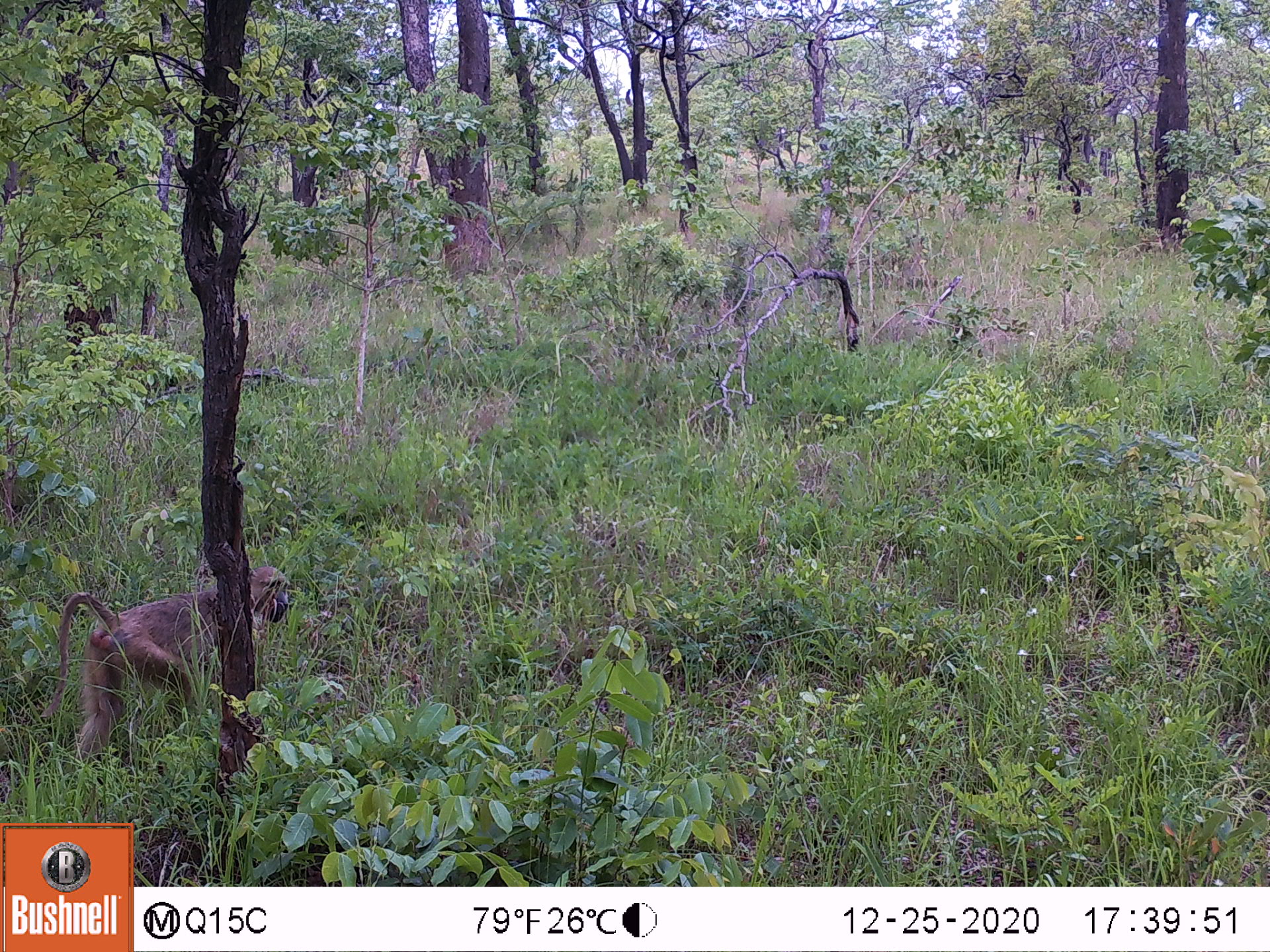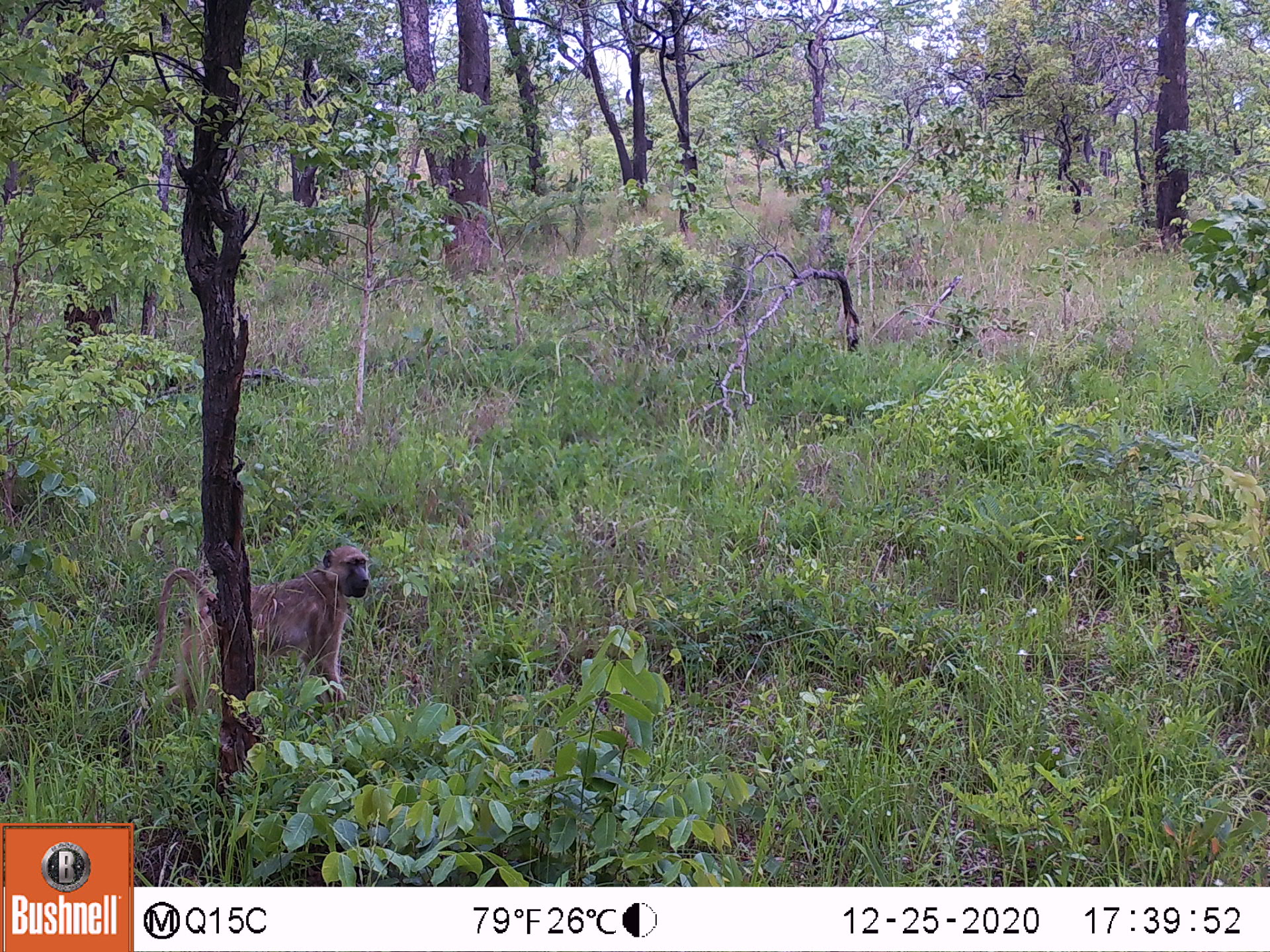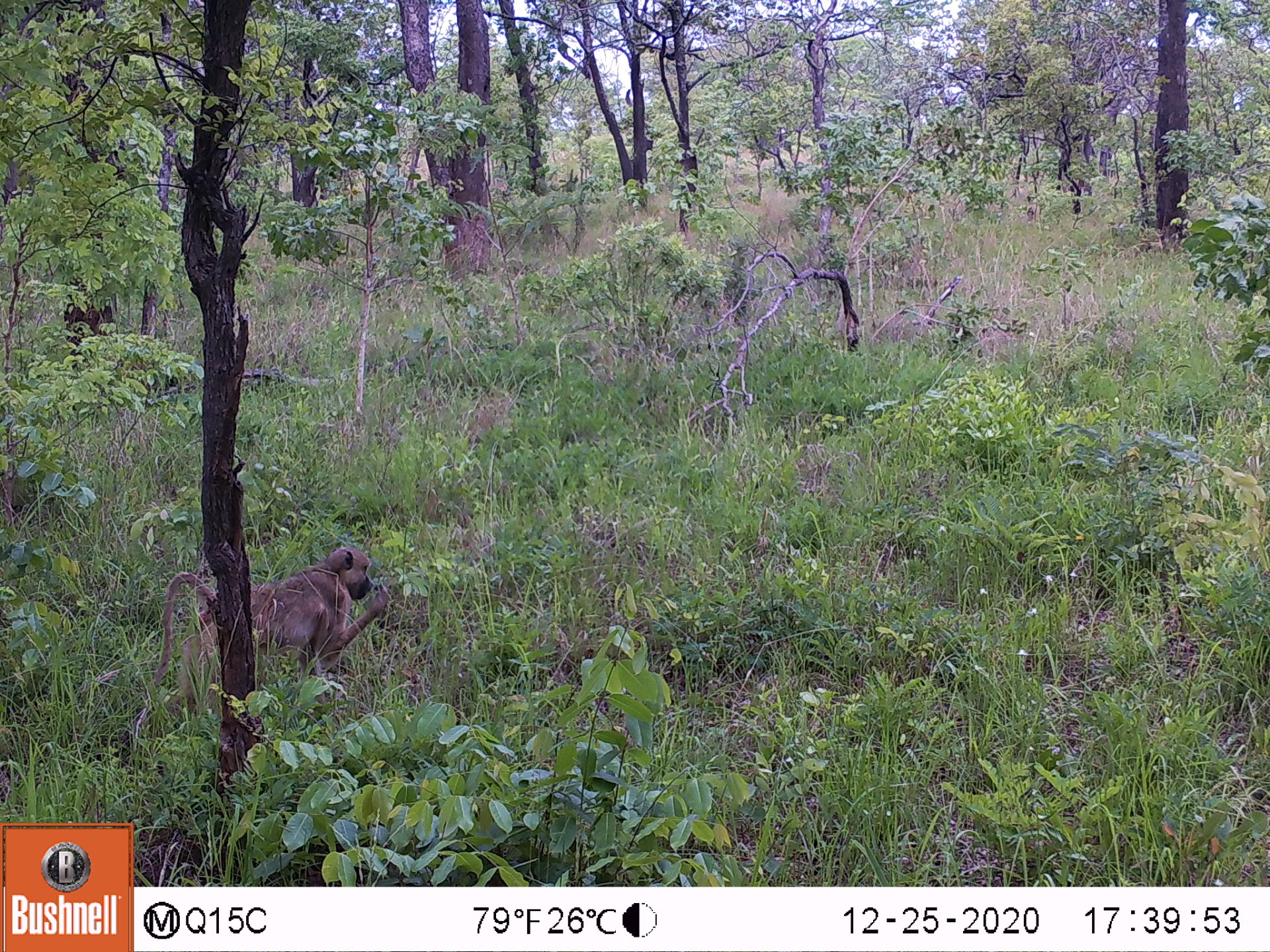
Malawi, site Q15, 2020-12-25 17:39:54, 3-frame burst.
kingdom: Animalia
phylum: Chordata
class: Mammalia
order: Primates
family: Cercopithecidae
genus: Papio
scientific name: Papio cynocephalus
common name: yellow baboon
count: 1